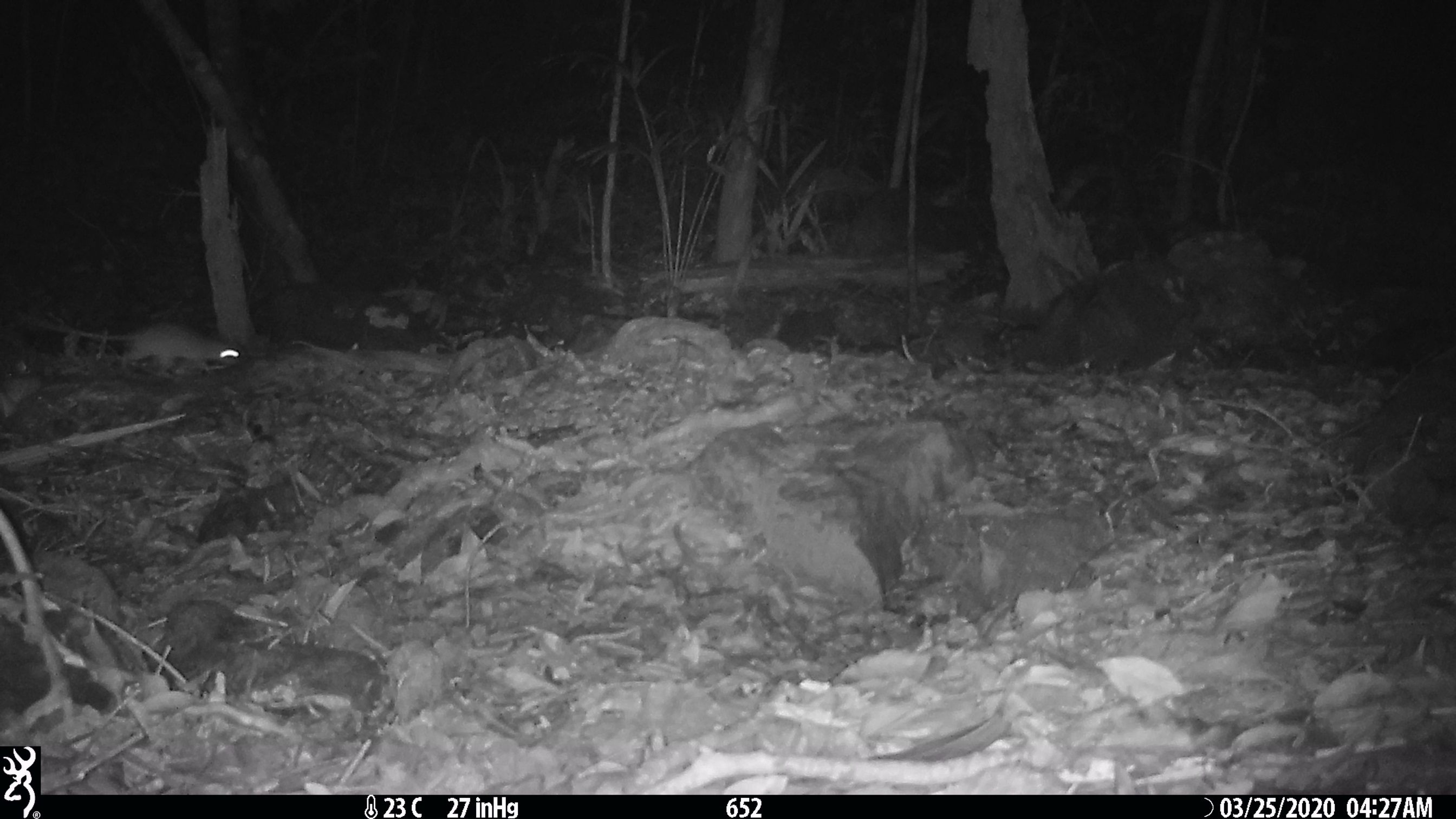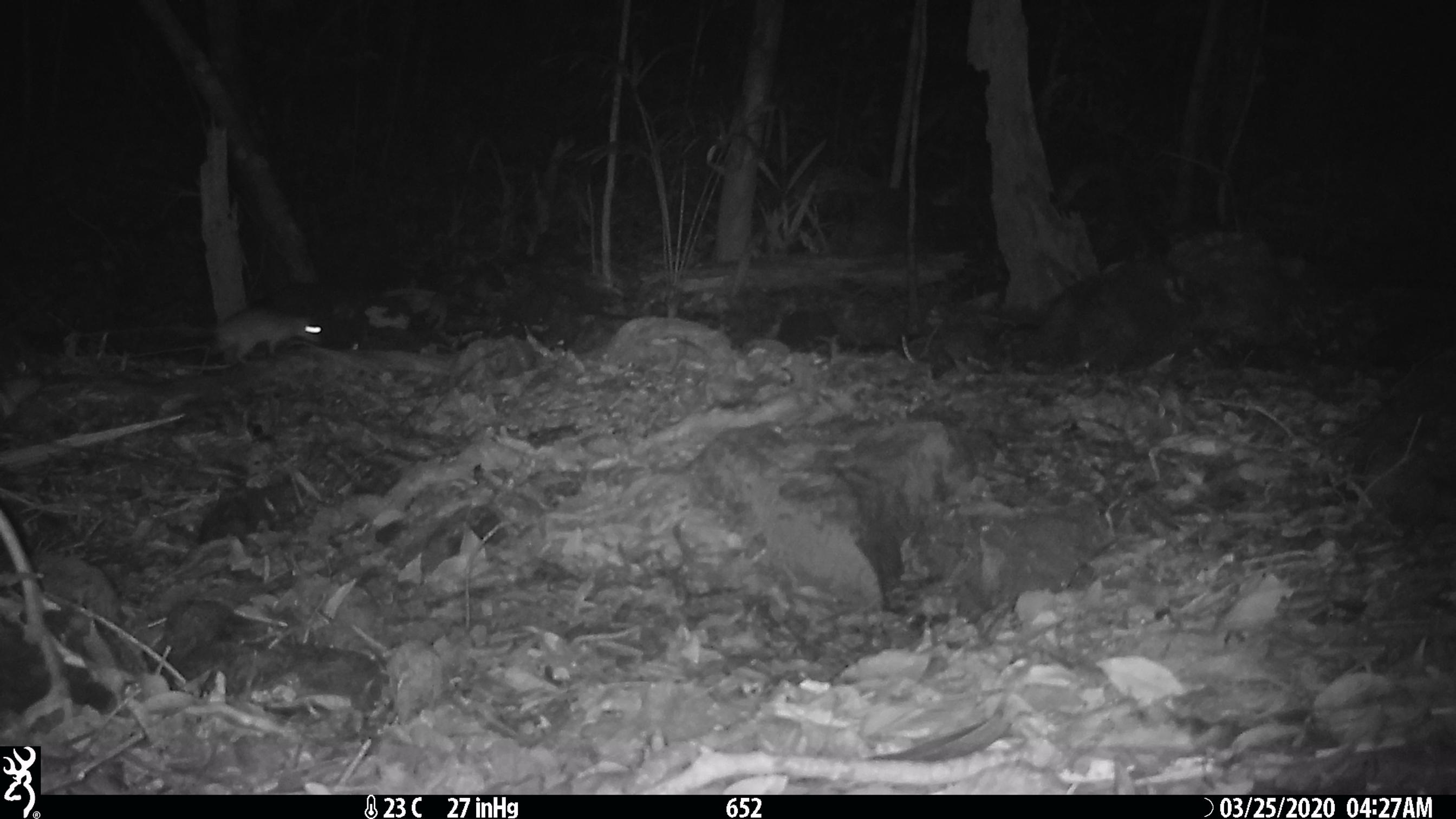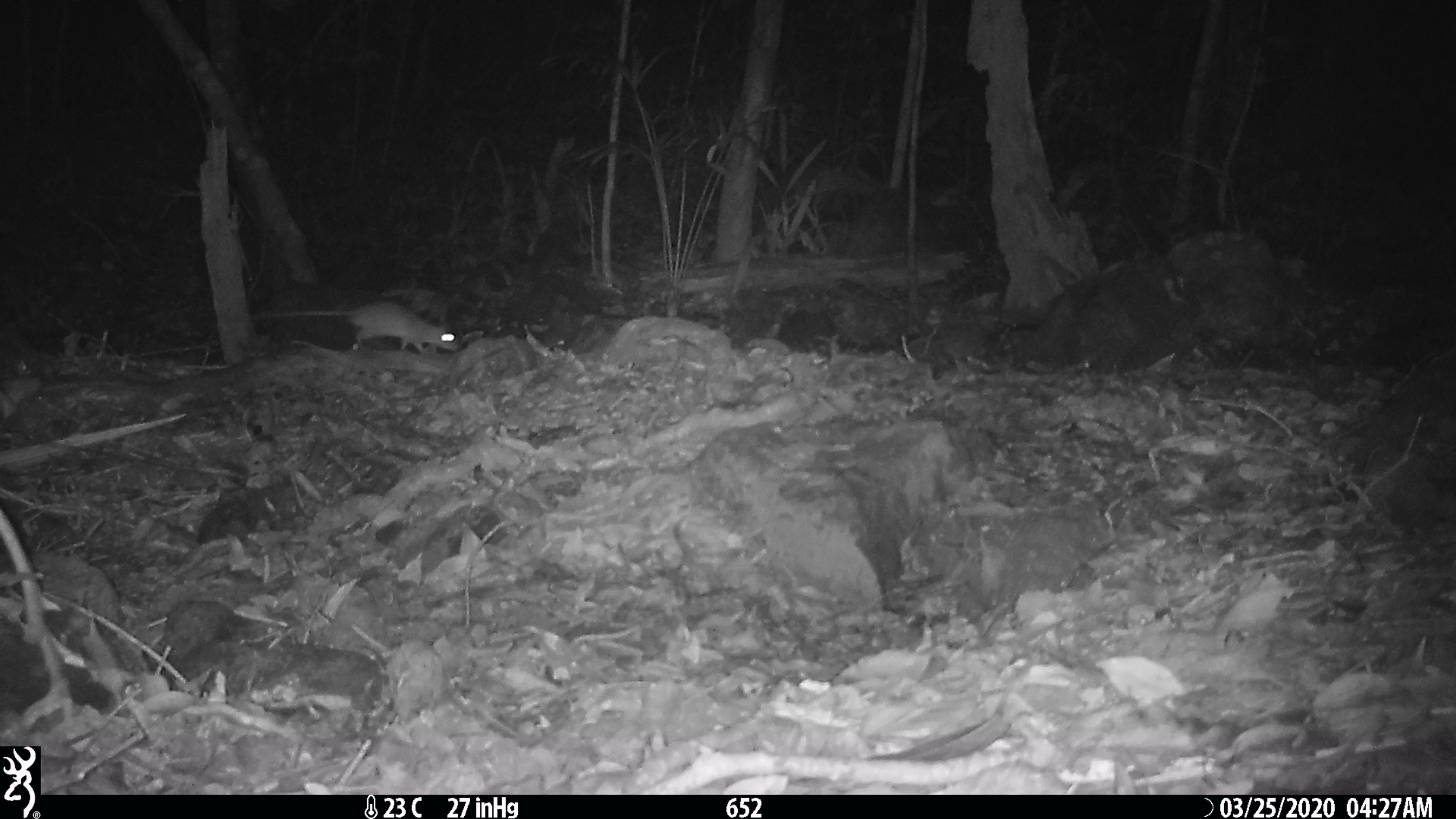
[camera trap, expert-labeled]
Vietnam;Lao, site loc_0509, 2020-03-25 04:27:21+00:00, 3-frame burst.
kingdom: Animalia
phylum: Chordata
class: Mammalia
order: Rodentia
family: Muridae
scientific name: Muridae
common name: old-world mice and rats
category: unidentified murid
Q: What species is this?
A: Unidentified murid (old-world mice and rats) (Muridae).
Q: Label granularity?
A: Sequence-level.